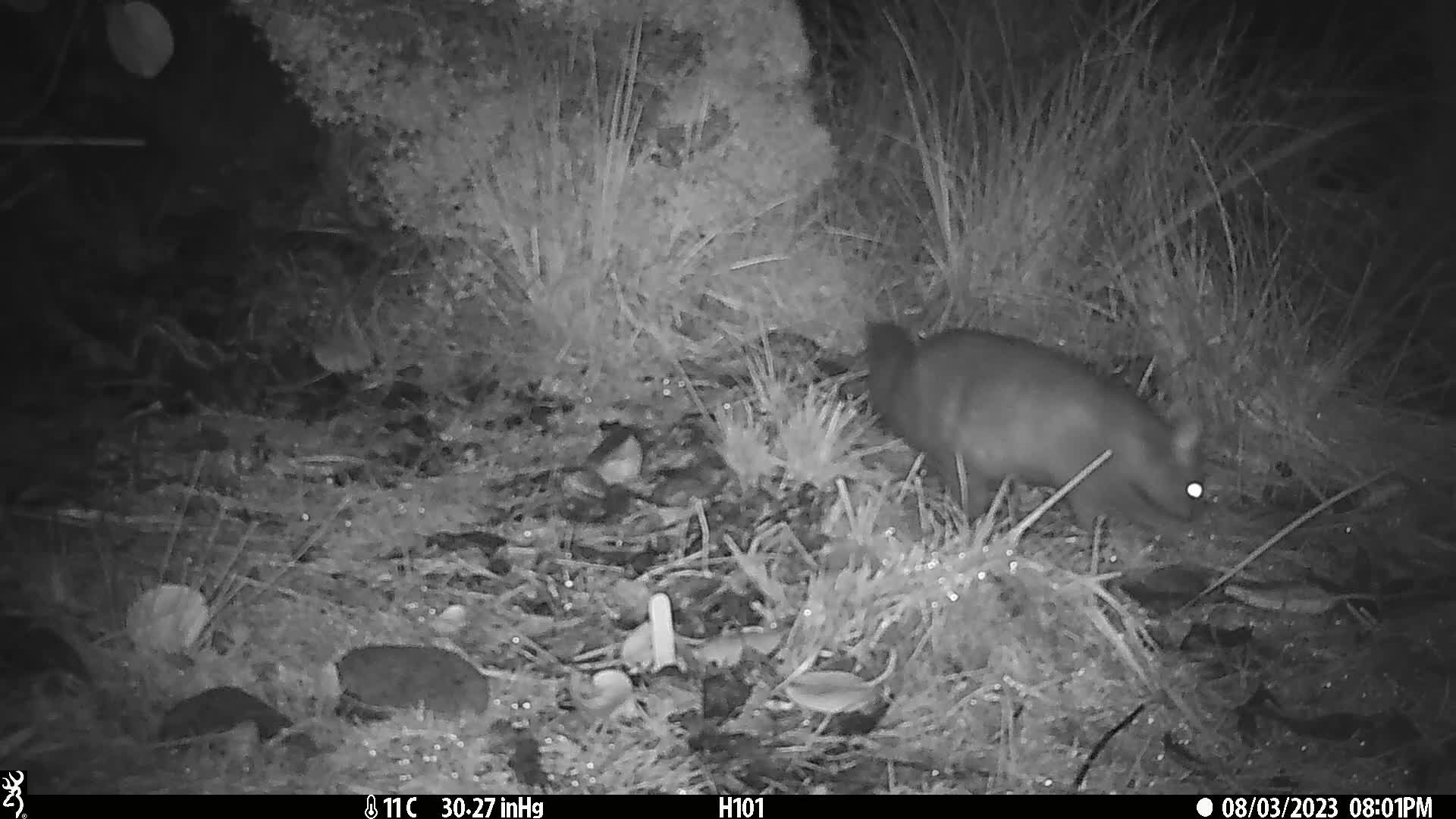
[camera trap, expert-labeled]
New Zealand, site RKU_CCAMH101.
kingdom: Animalia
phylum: Chordata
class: Mammalia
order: Diprotodontia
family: Phalangeridae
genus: Trichosurus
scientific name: Trichosurus vulpecula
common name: common brushtail possum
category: possum